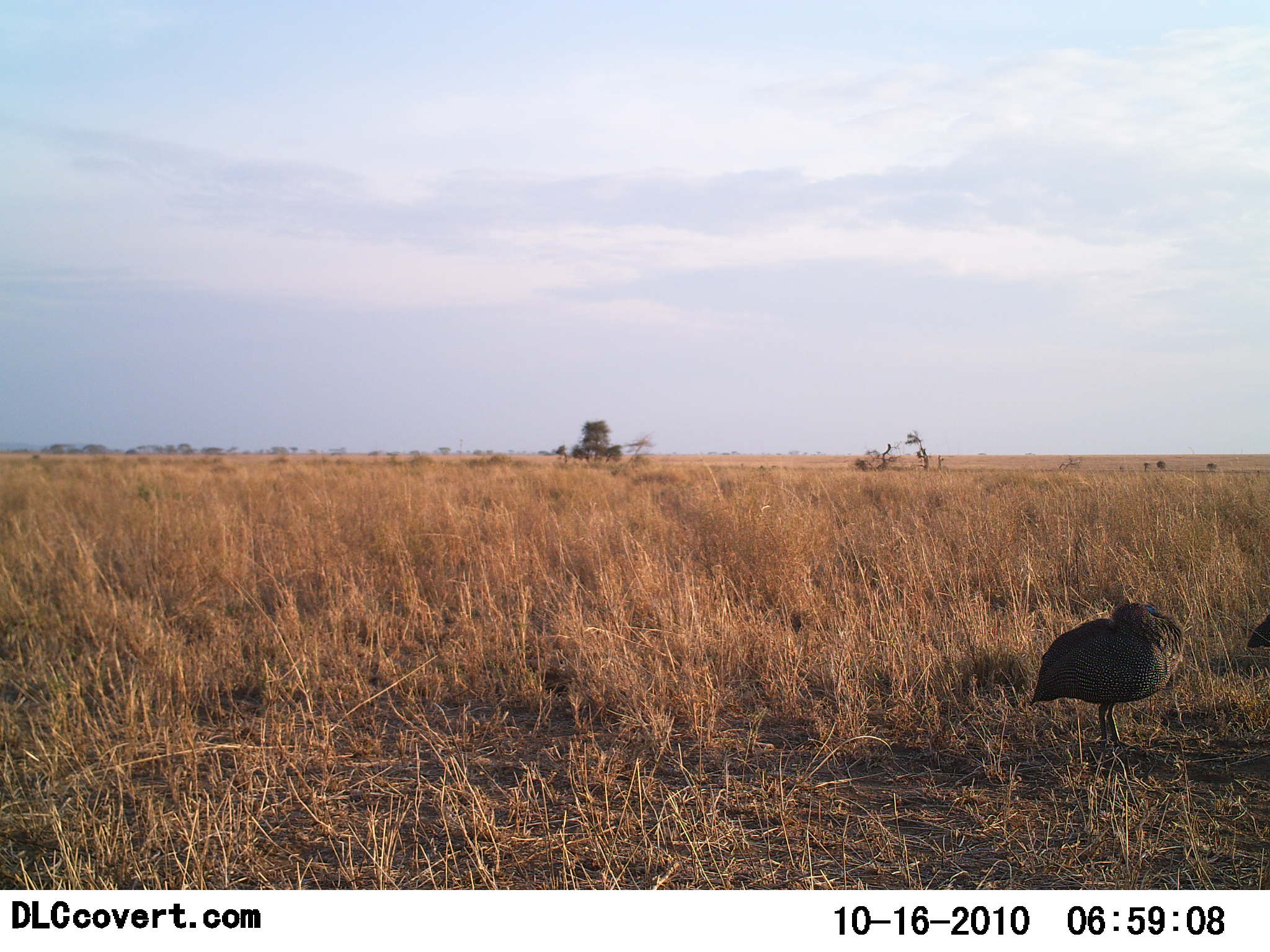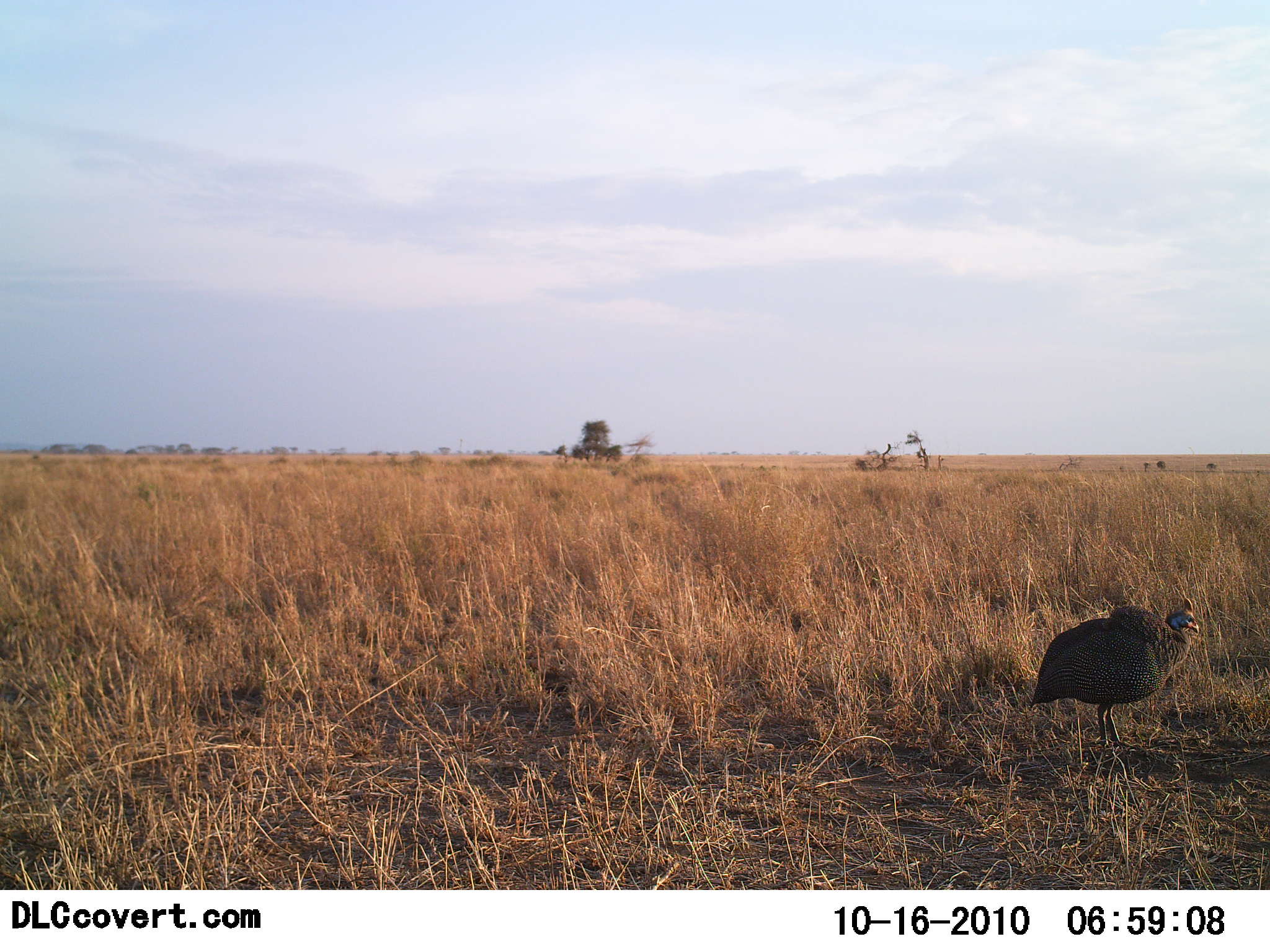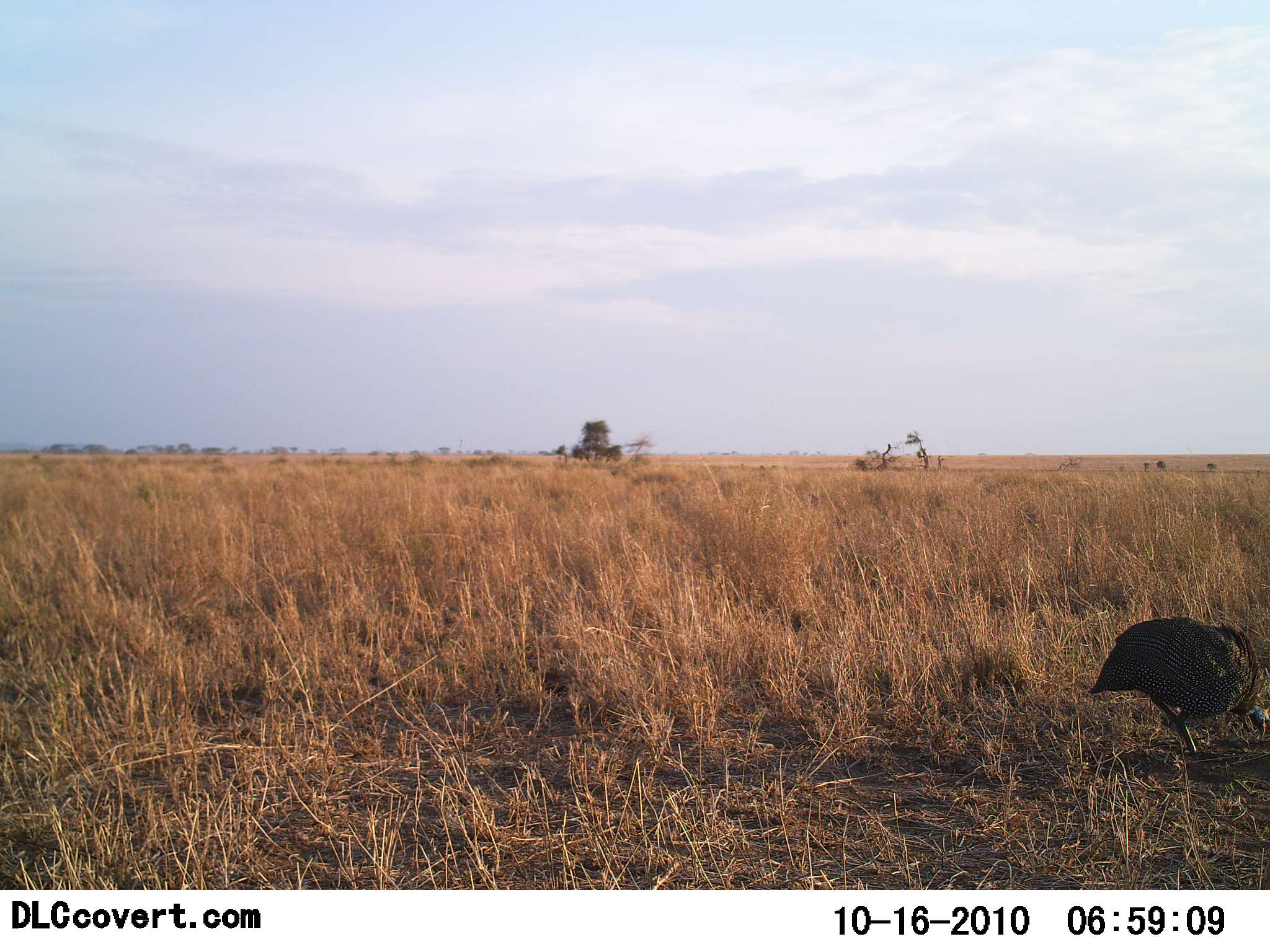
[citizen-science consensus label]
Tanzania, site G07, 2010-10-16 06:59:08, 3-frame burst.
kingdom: Animalia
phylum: Chordata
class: Aves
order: Galliformes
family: Numididae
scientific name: Numididae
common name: guinea fowl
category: guineafowl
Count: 2.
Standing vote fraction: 67%.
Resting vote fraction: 7%.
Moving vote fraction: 47%.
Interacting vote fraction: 7%.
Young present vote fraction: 0%.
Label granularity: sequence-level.